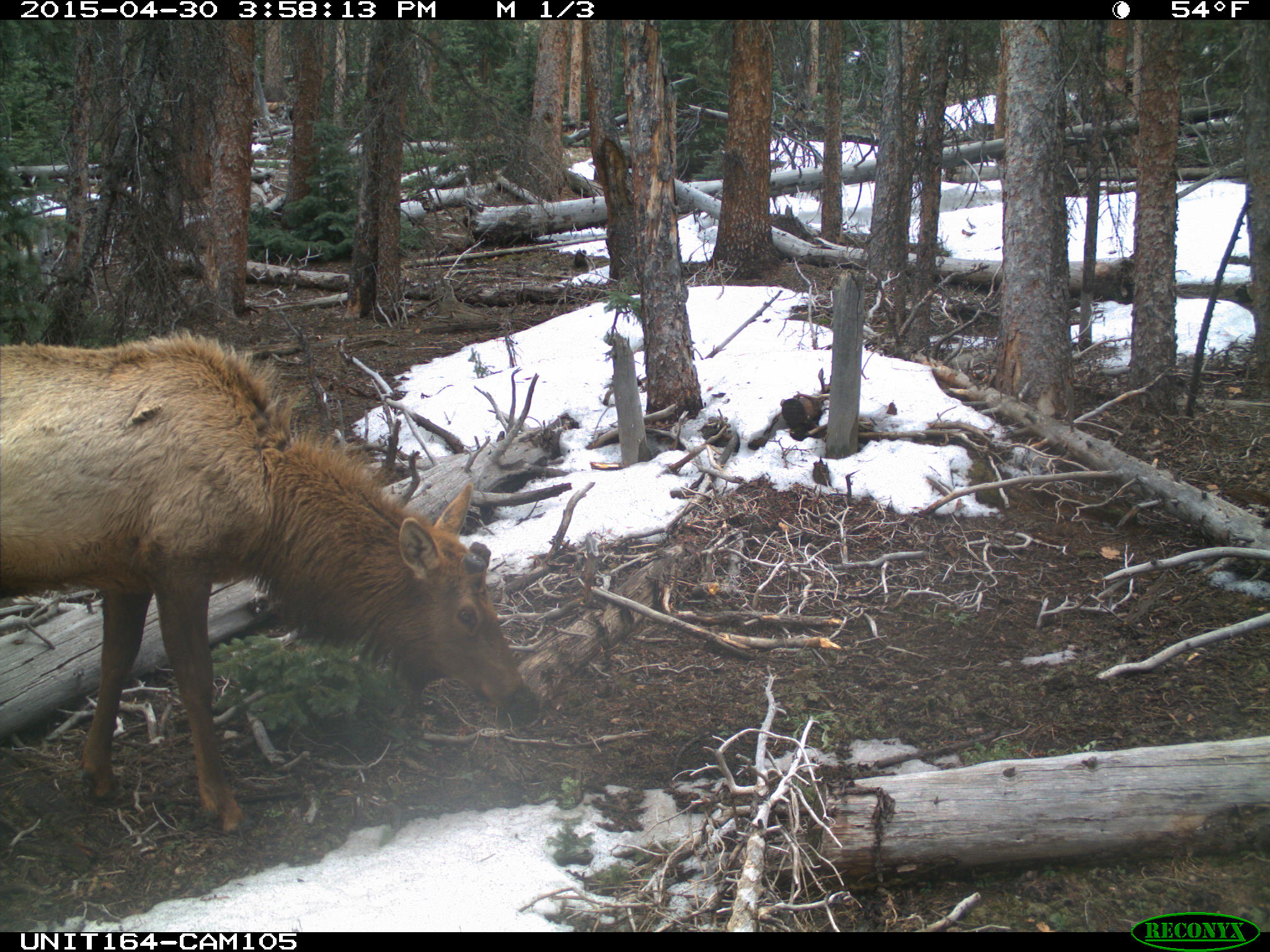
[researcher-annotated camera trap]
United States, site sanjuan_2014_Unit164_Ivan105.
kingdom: Animalia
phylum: Chordata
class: Mammalia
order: Artiodactyla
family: Cervidae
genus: Cervus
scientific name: Cervus elaphus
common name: red deer